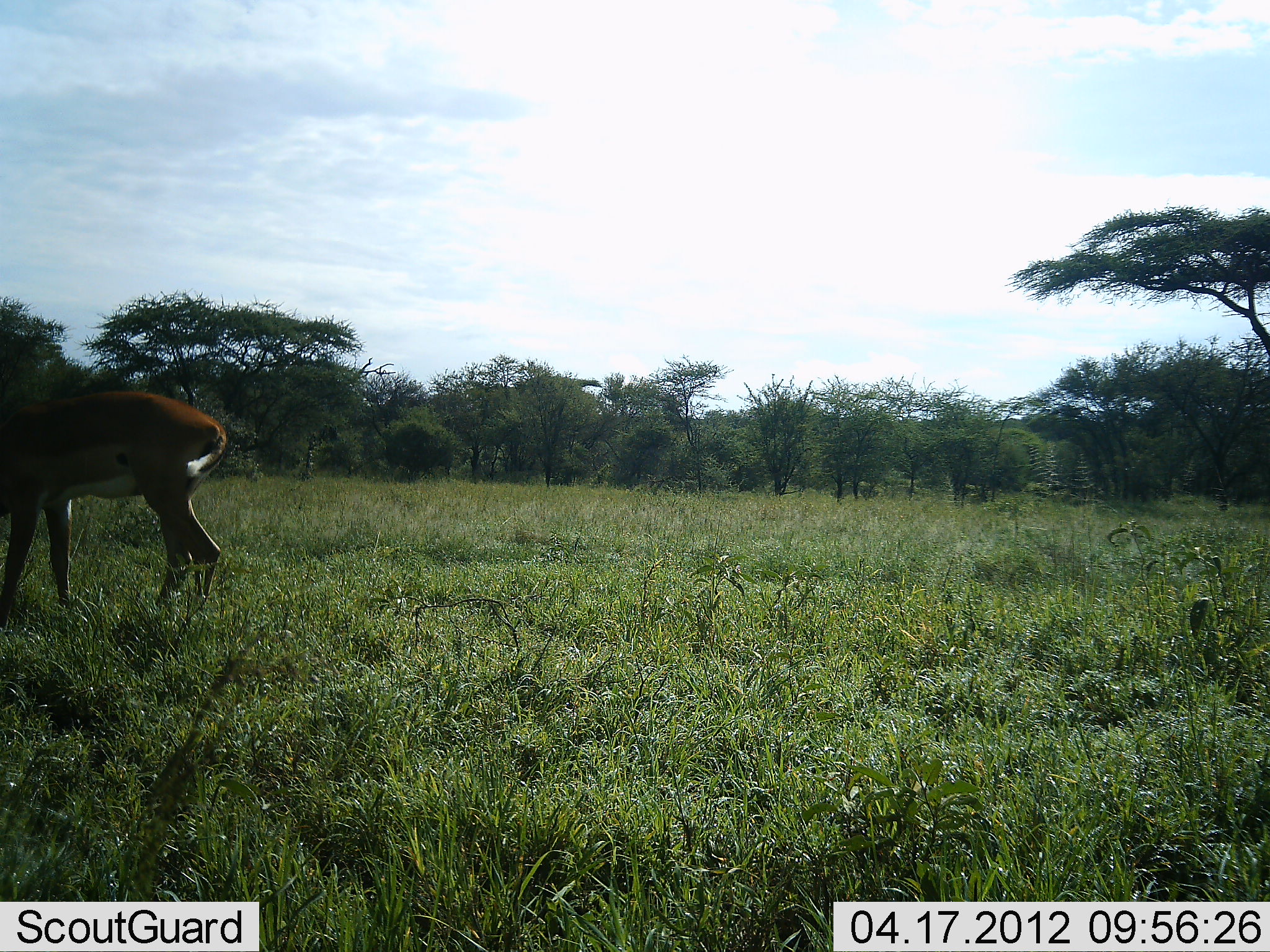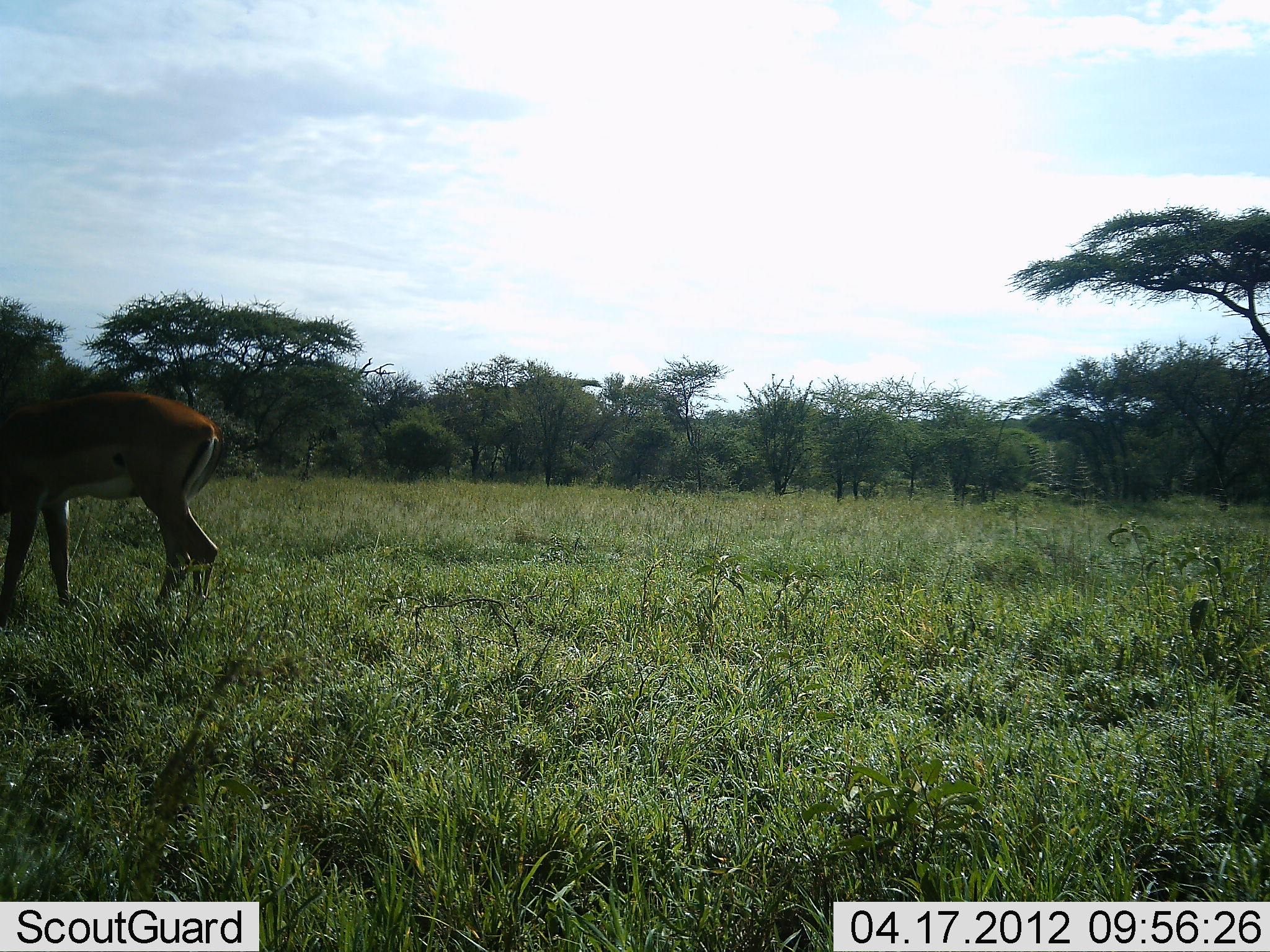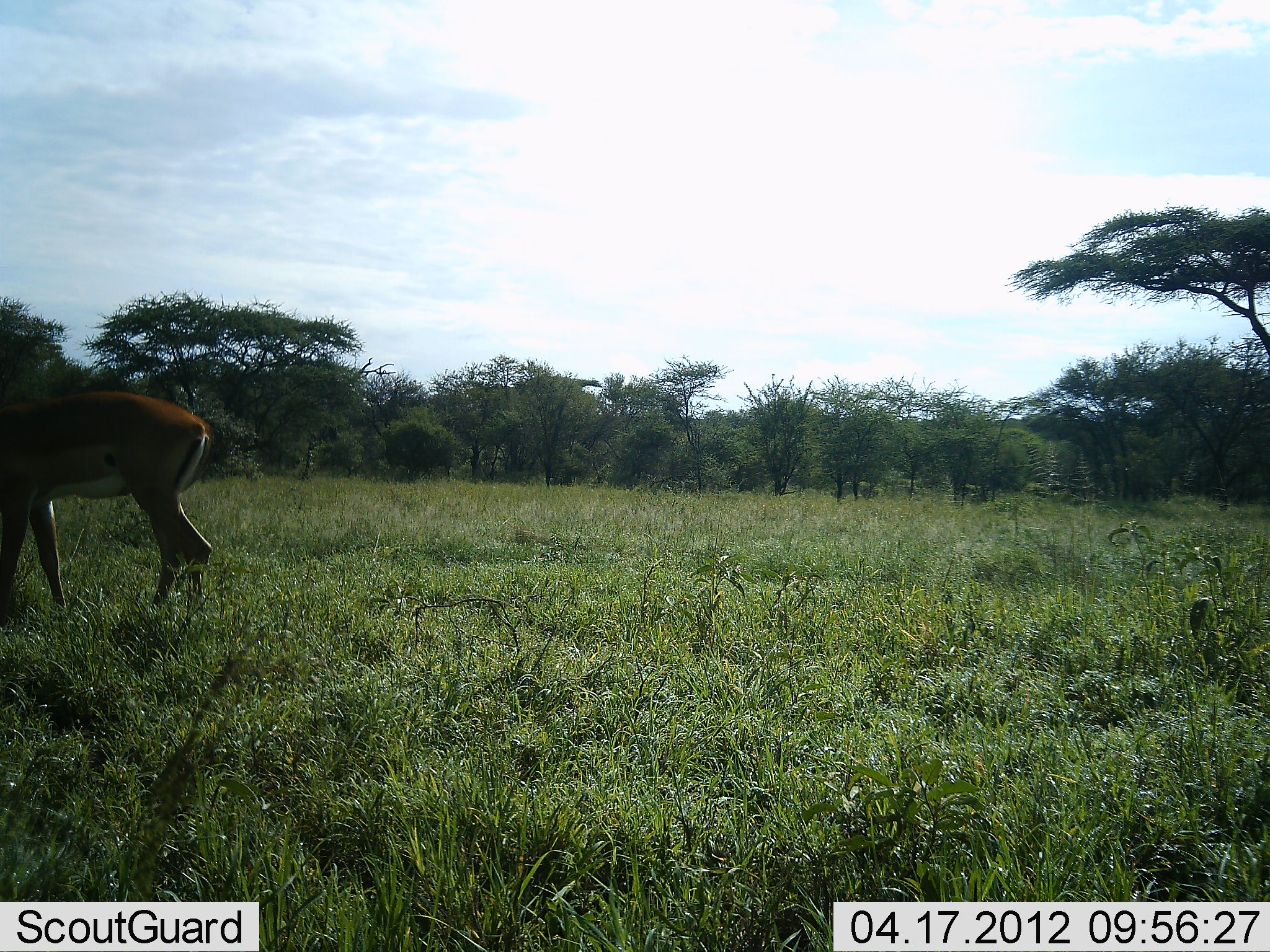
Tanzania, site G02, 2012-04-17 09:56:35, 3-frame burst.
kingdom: Animalia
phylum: Chordata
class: Mammalia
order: Artiodactyla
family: Bovidae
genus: Aepyceros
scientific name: Aepyceros melampus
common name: impala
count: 1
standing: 50%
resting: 0%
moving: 10%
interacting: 0%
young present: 0%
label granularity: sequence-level